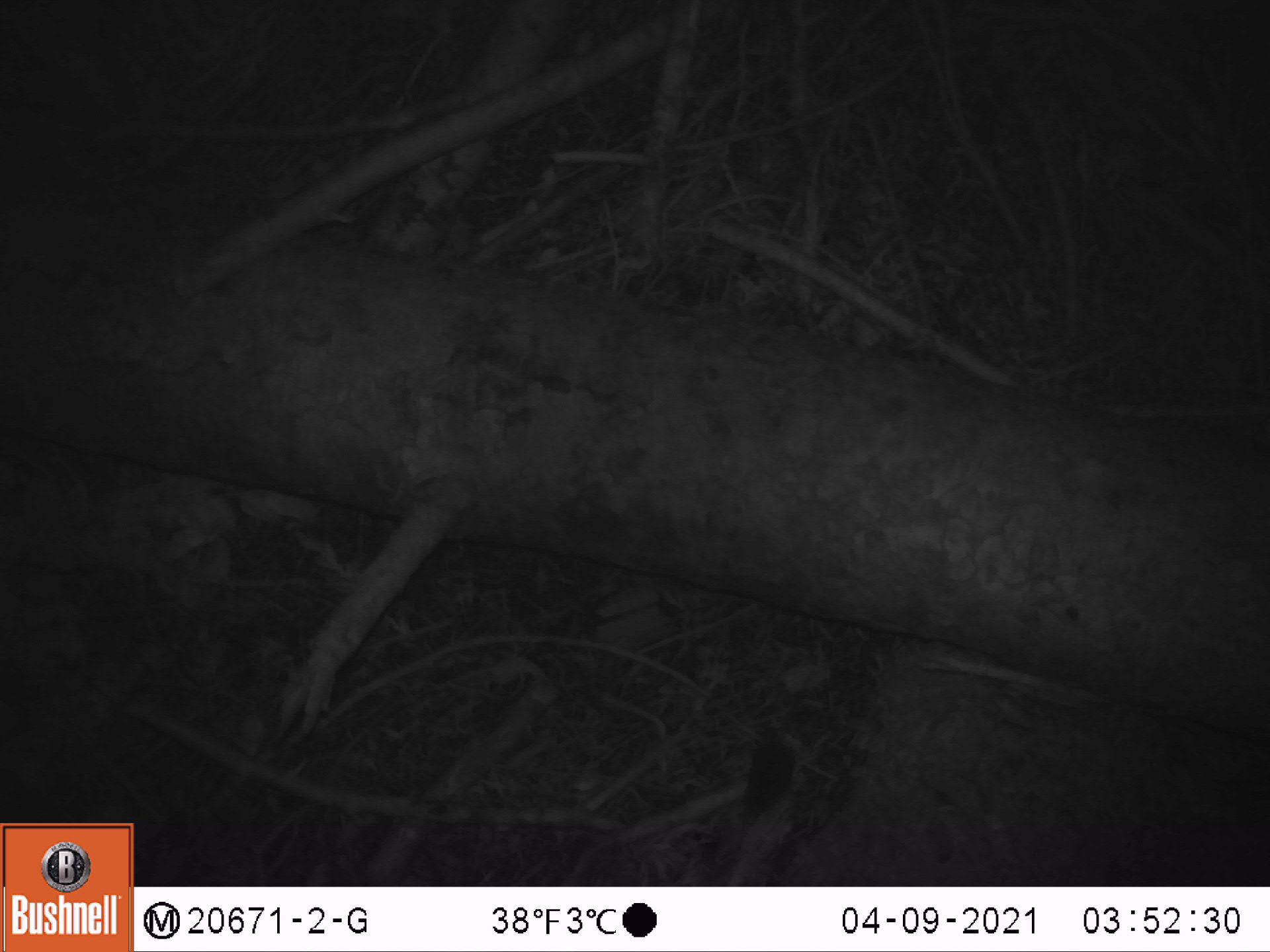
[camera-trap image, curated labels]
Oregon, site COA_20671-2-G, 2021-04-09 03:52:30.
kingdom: Animalia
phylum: Chordata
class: Mammalia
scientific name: Mammalia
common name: small mammal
Small mammal (Mammalia).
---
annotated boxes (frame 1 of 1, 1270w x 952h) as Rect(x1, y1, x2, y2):
small mammal: Rect(672, 661, 902, 887)